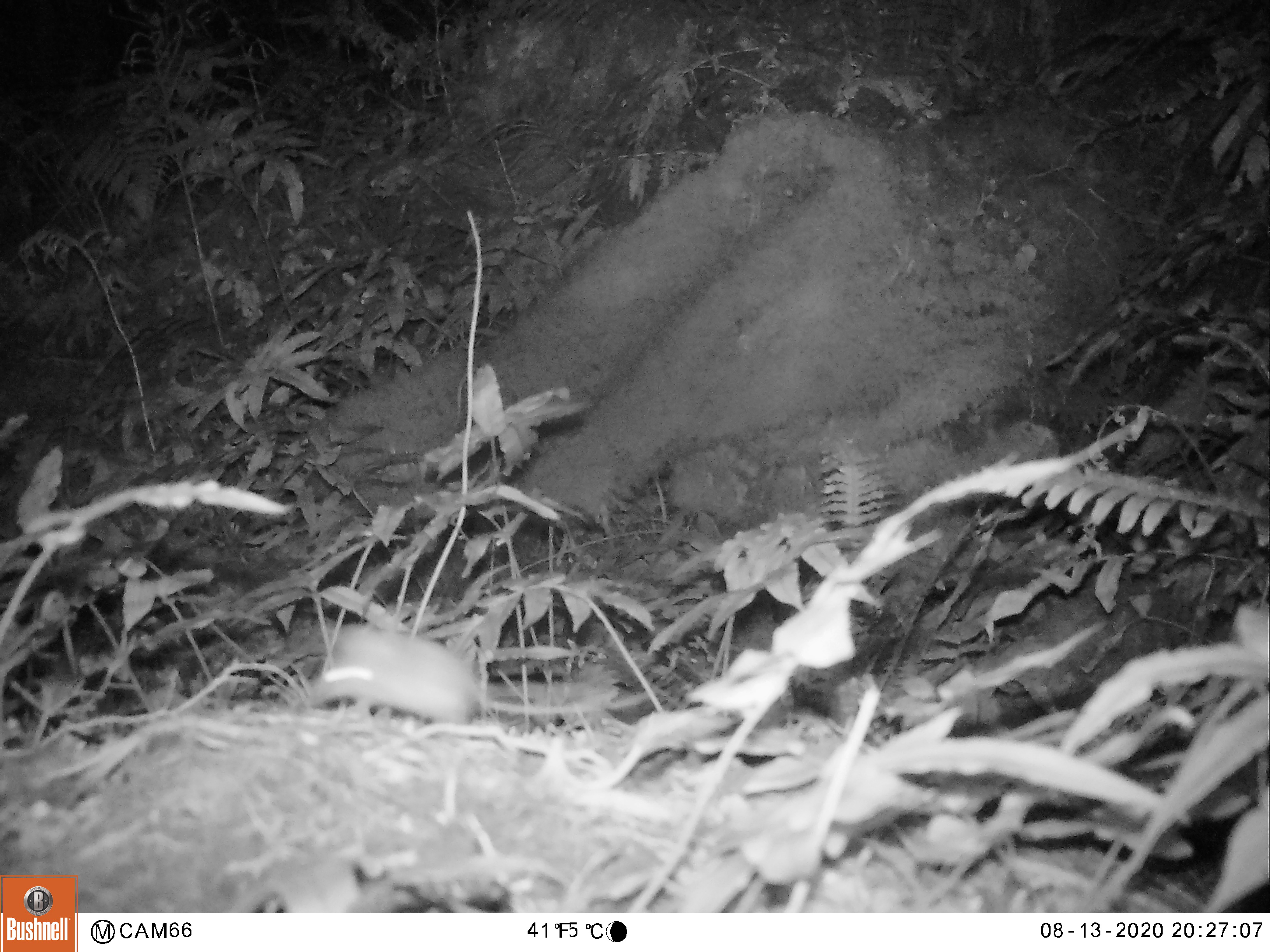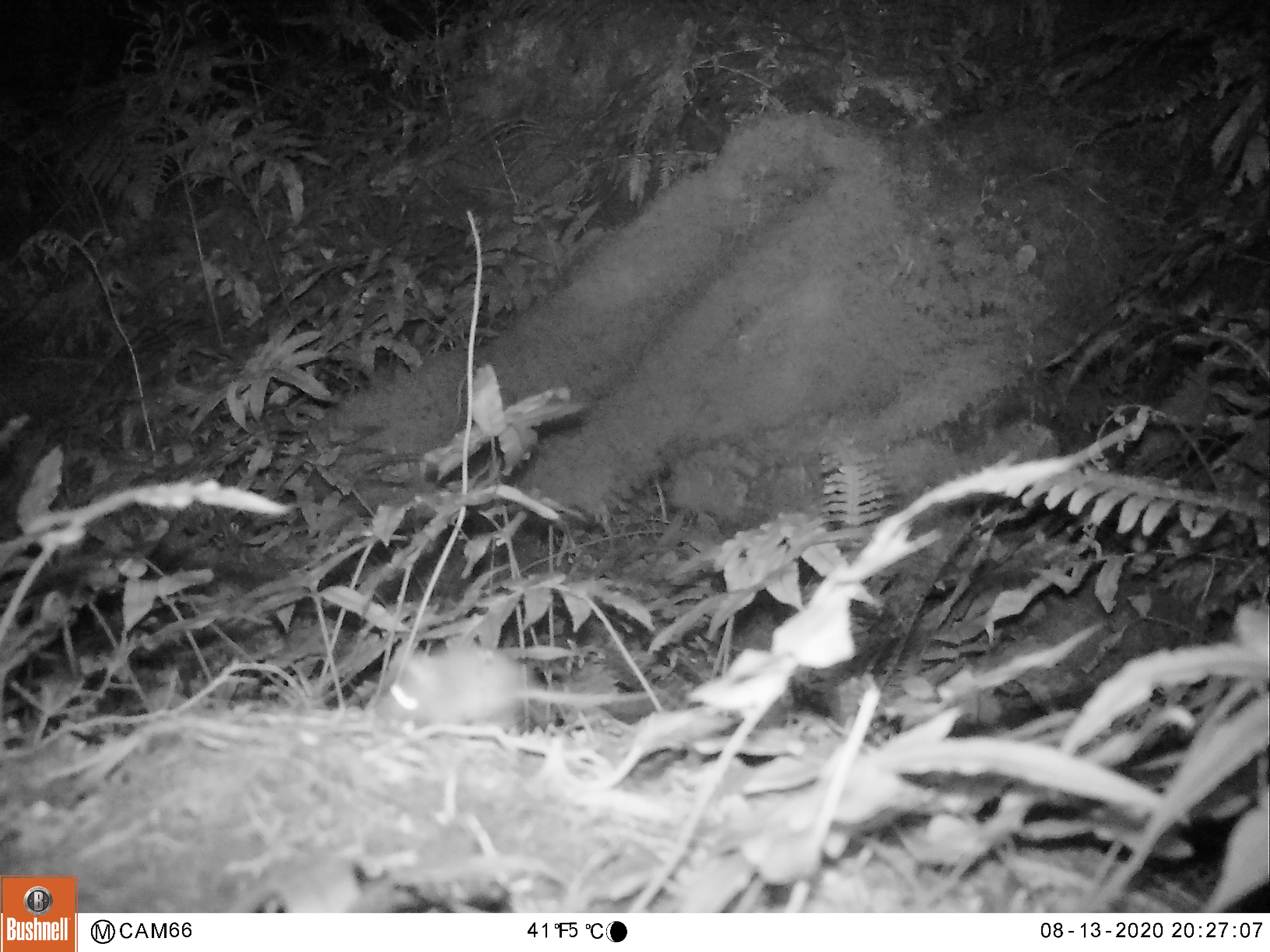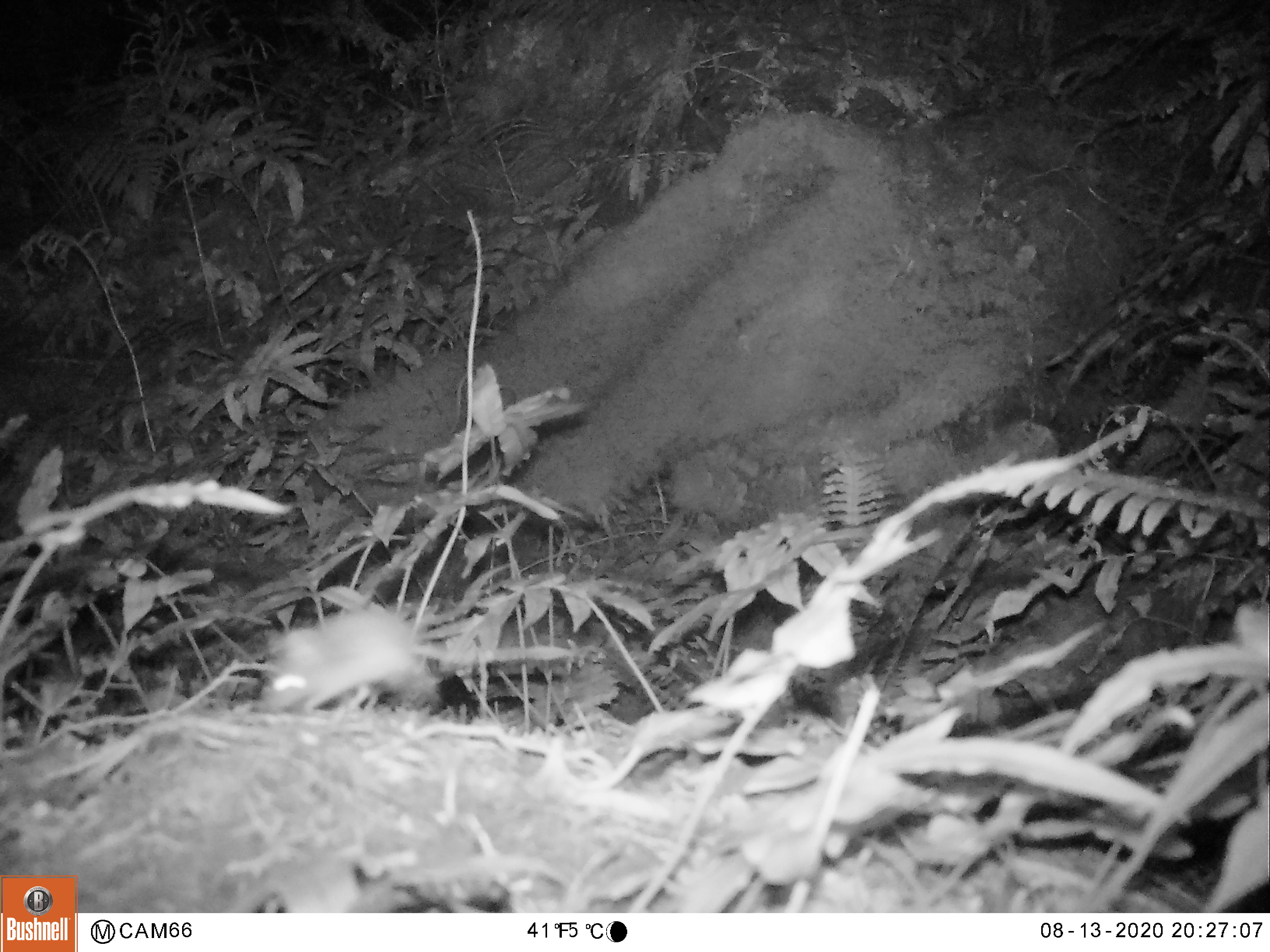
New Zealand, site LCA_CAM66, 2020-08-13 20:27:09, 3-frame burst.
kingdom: Animalia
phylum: Chordata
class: Mammalia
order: Rodentia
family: Muridae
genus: Mus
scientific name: Mus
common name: mouse